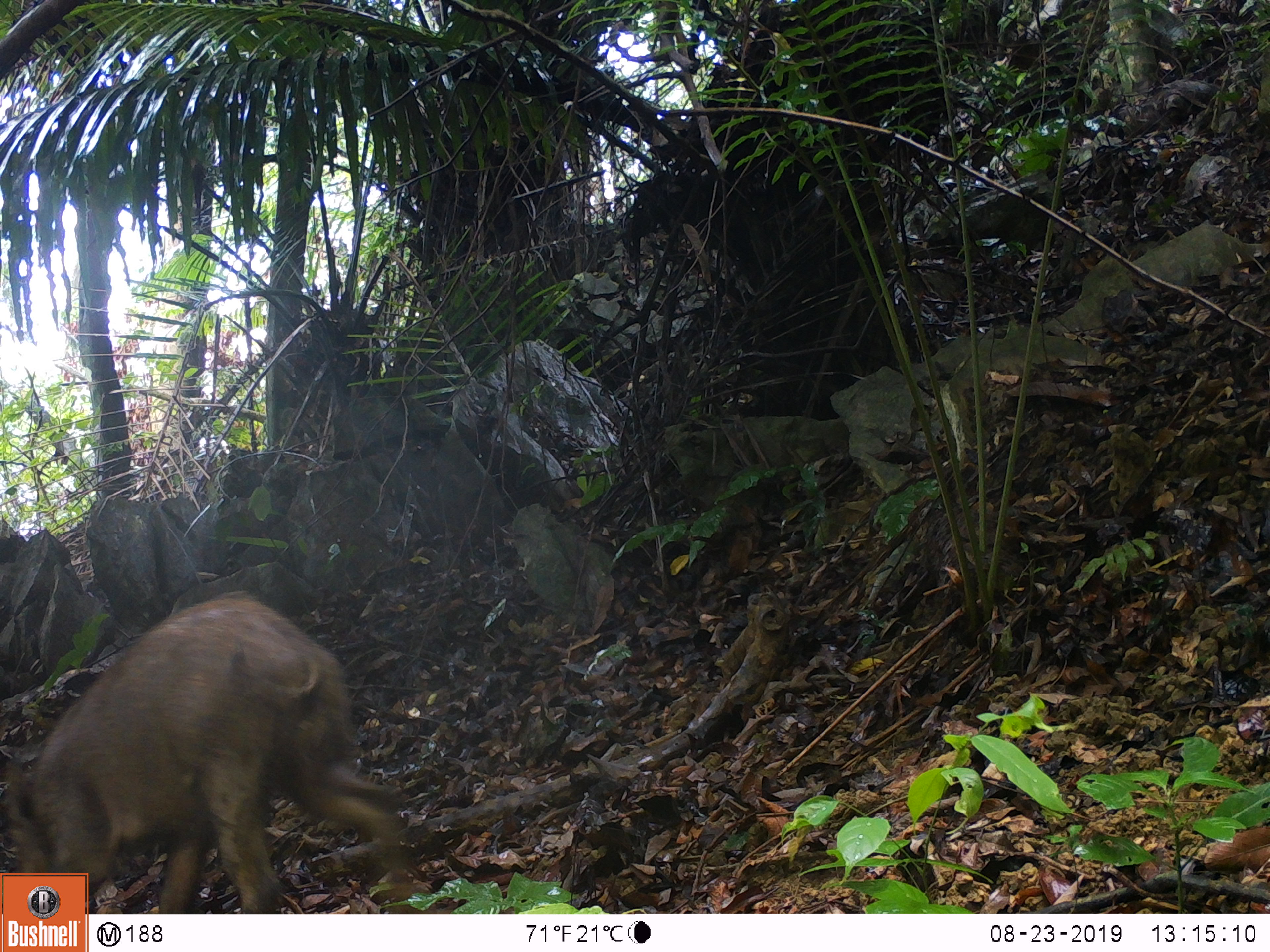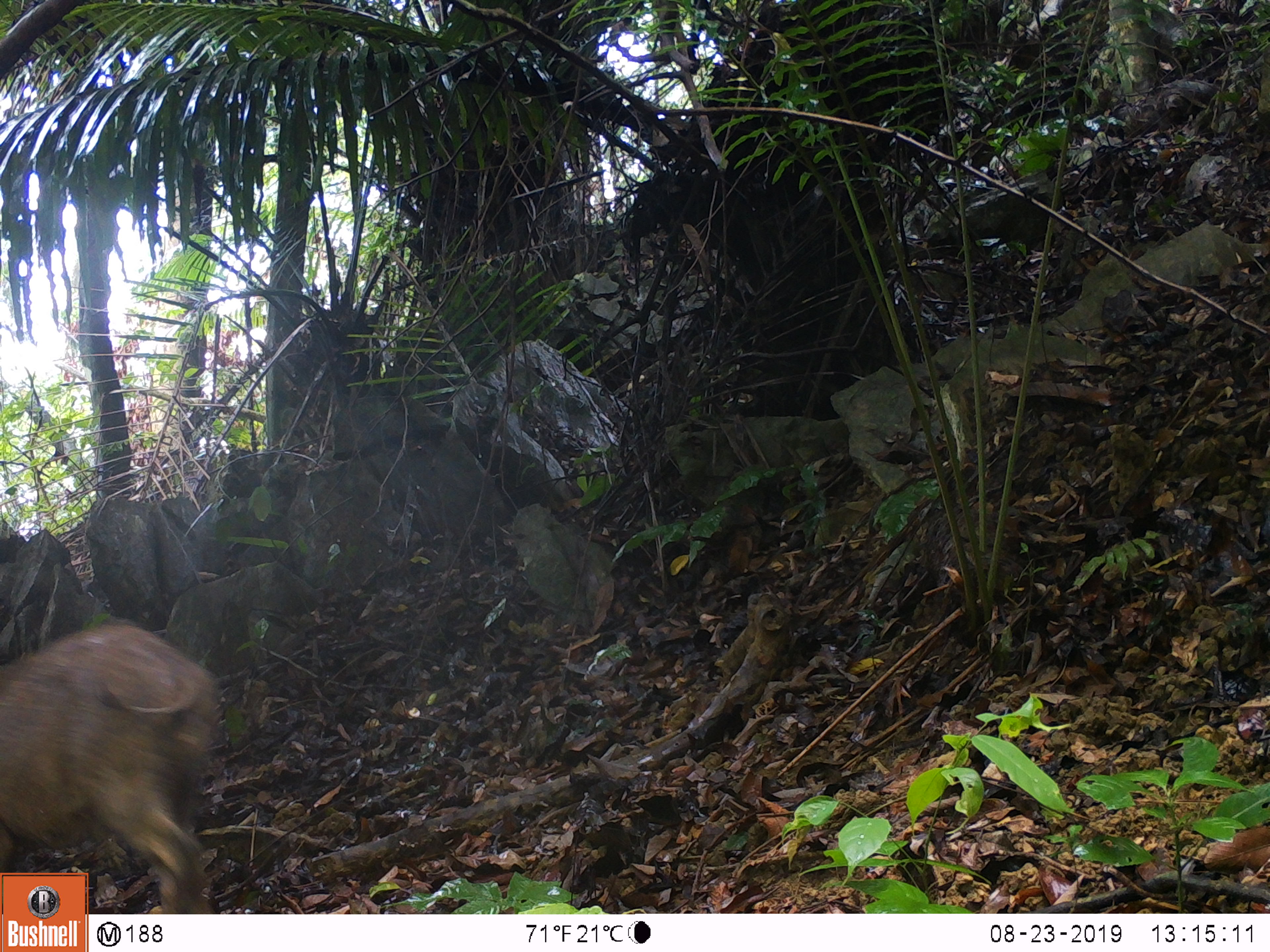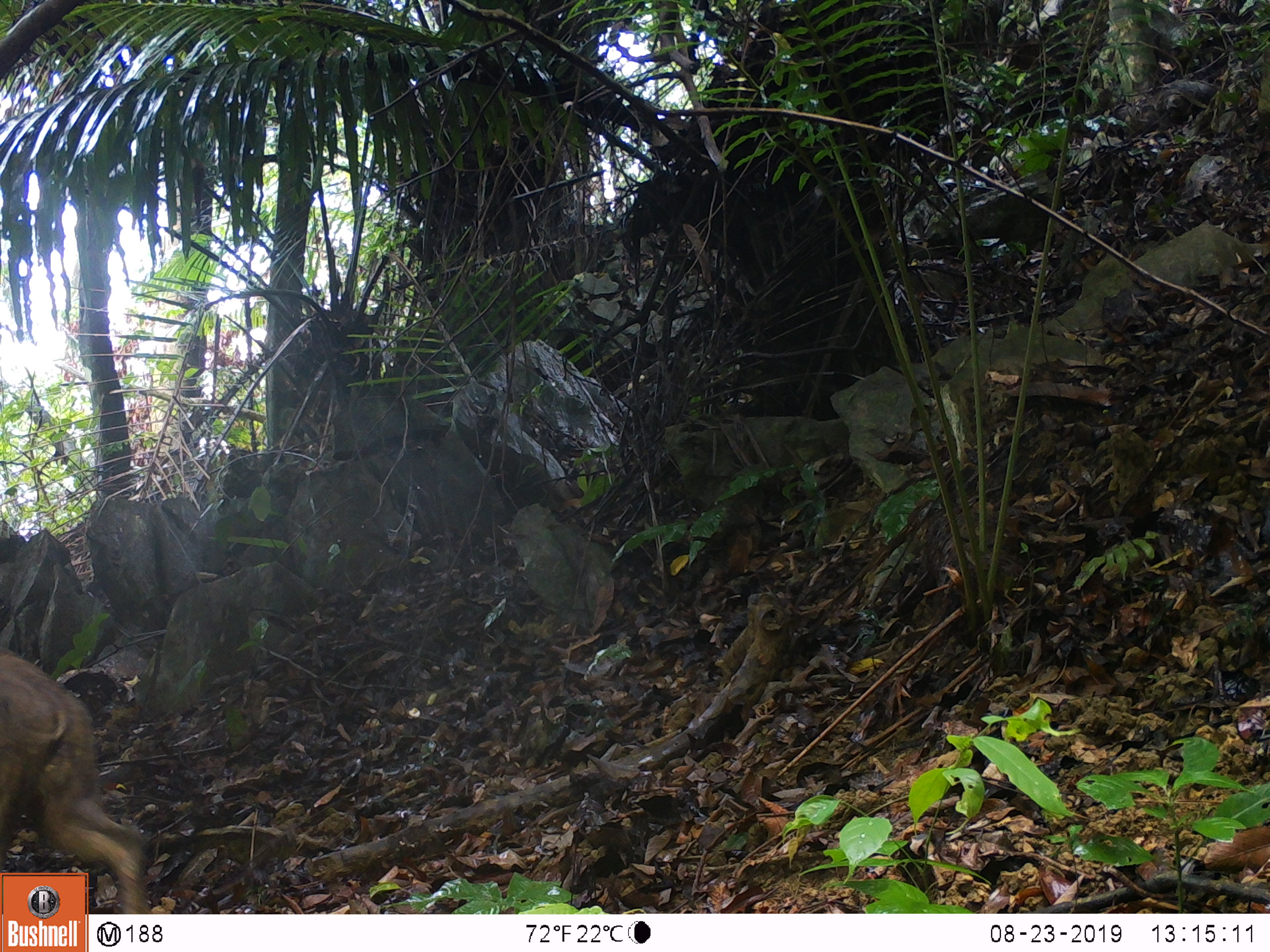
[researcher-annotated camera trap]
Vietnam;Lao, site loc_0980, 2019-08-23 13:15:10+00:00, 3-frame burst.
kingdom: Animalia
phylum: Chordata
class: Mammalia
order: Artiodactyla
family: Suidae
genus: Sus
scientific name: Sus scrofa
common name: eurasian wild pig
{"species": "eurasian wild pig (Sus scrofa)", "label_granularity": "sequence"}